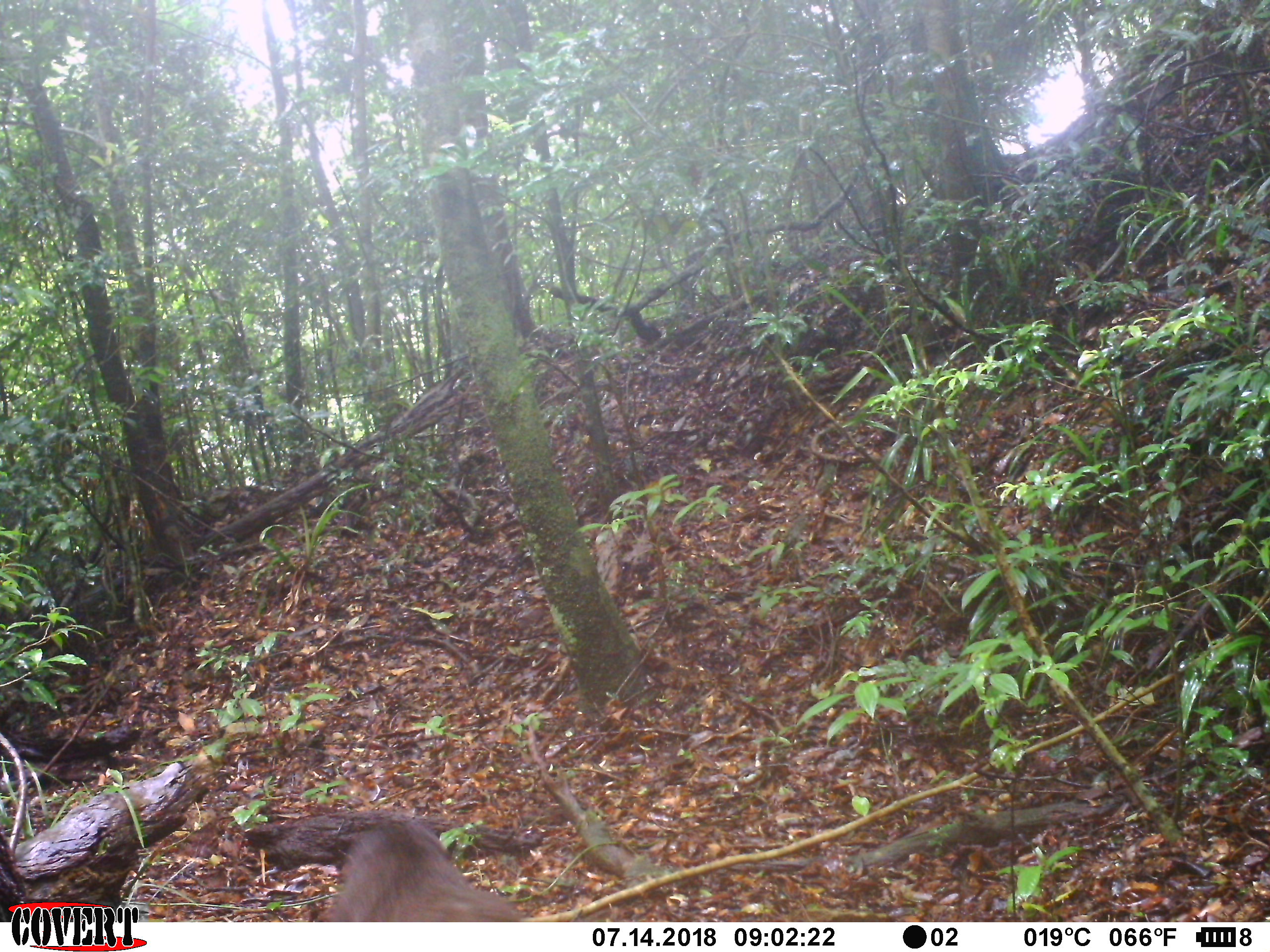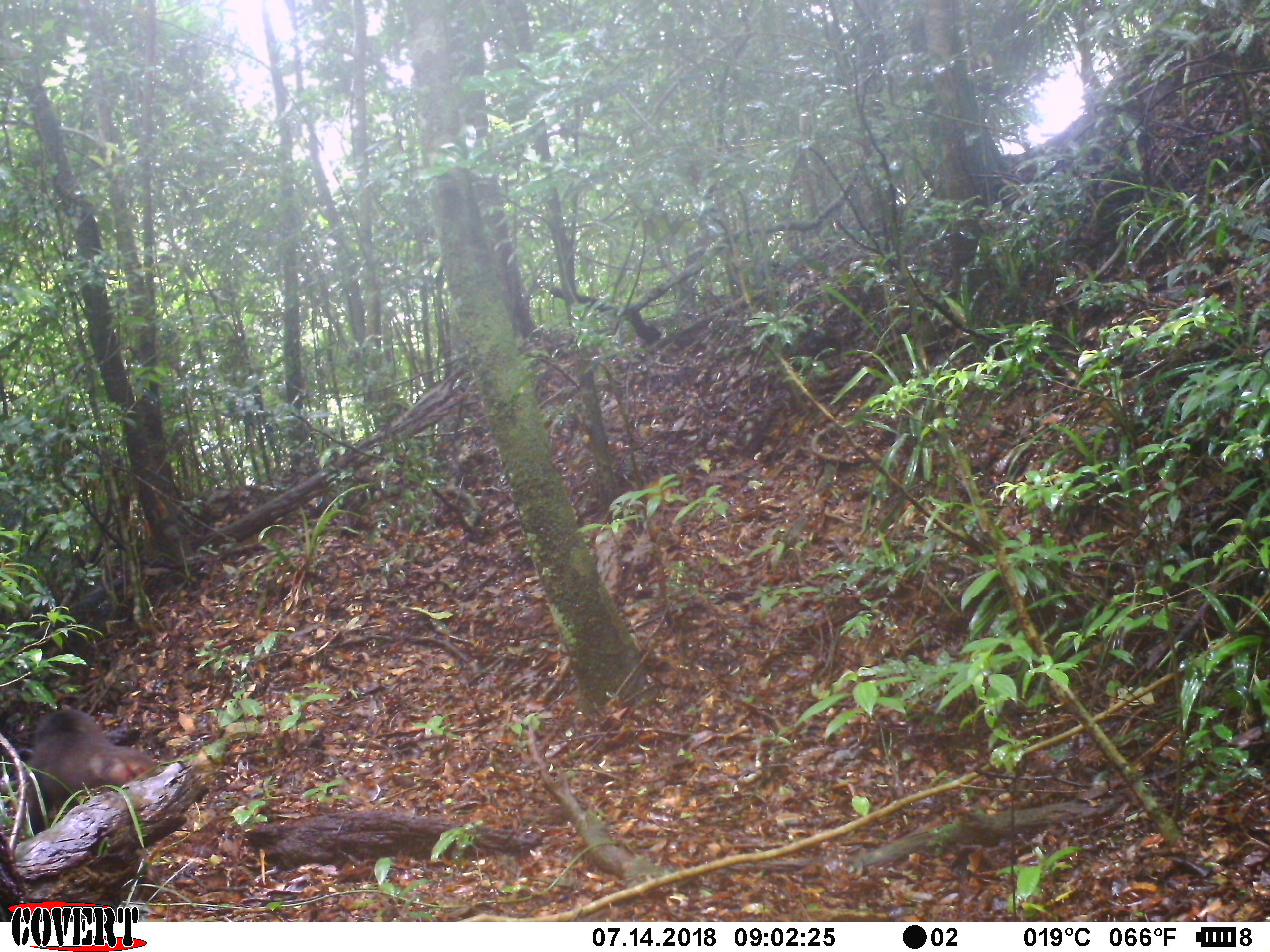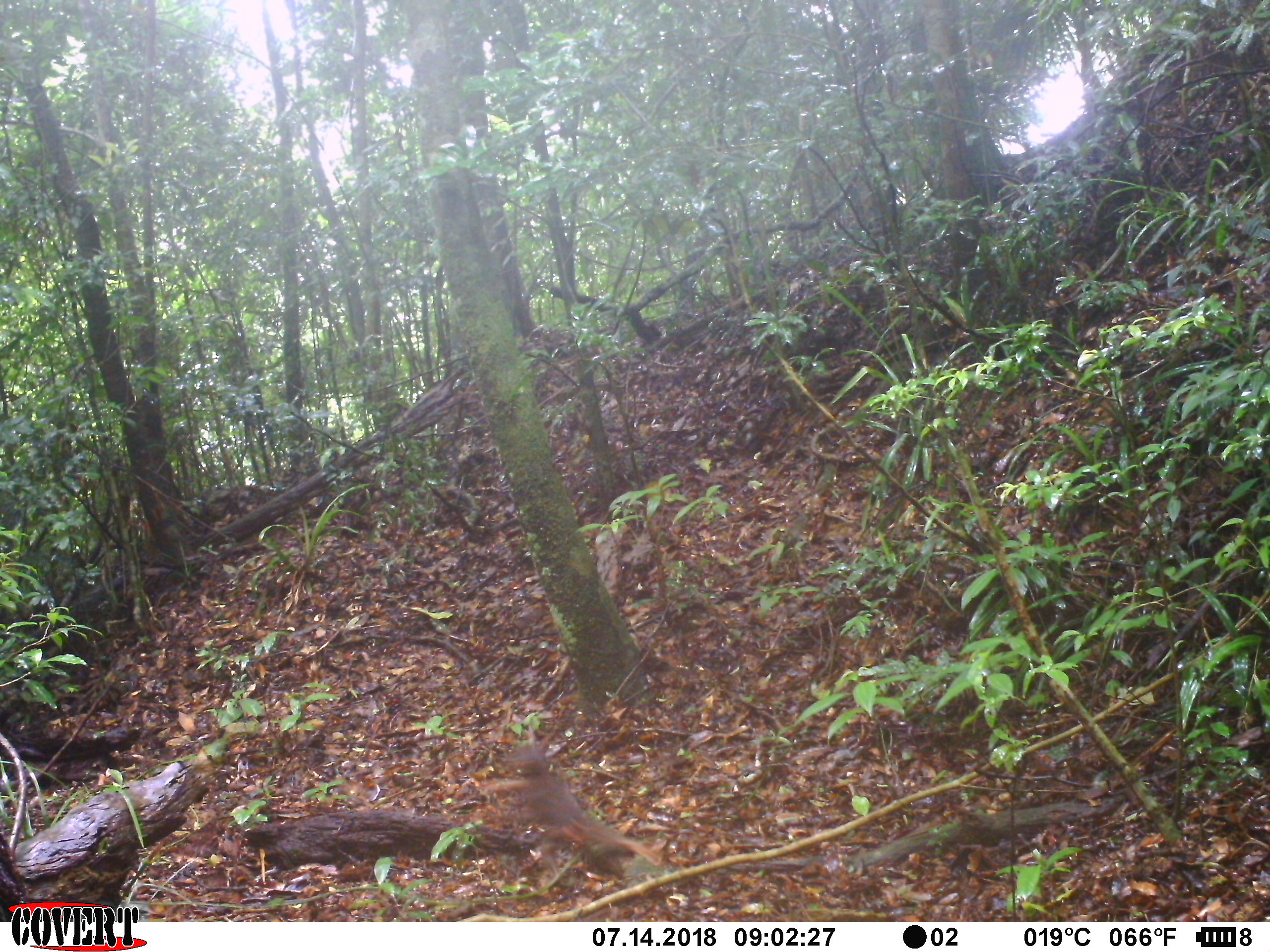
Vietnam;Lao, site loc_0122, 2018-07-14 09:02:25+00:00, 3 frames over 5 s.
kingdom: Animalia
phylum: Chordata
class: Mammalia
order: Primates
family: Cercopithecidae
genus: Macaca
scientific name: Macaca arctoides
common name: stump-tailed macaque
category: stump tailed macaque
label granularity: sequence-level